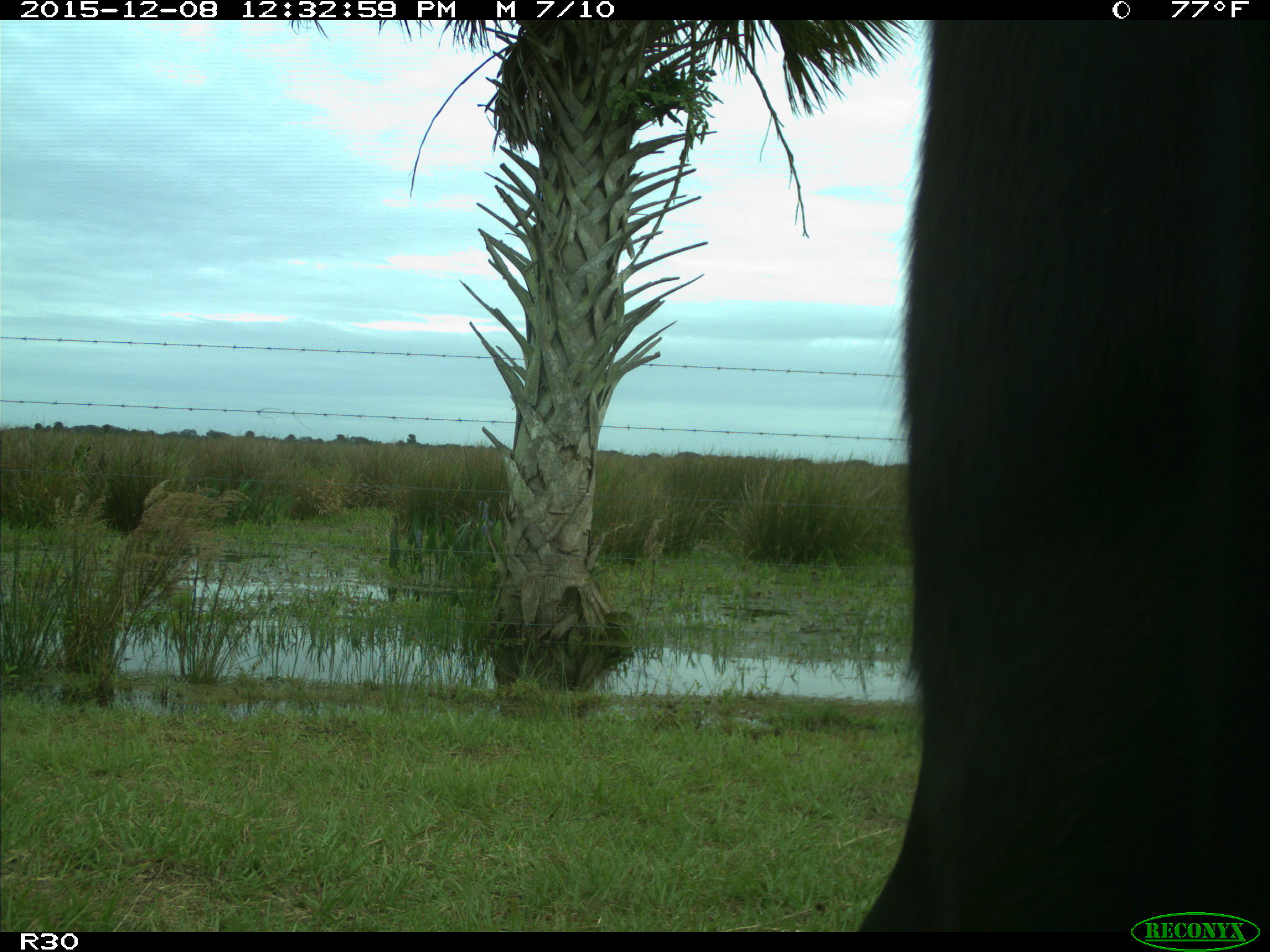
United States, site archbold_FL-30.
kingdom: Animalia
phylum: Chordata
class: Mammalia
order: Artiodactyla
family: Bovidae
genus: Bos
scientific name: Bos taurus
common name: domestic cow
Bos taurus (domestic cow).